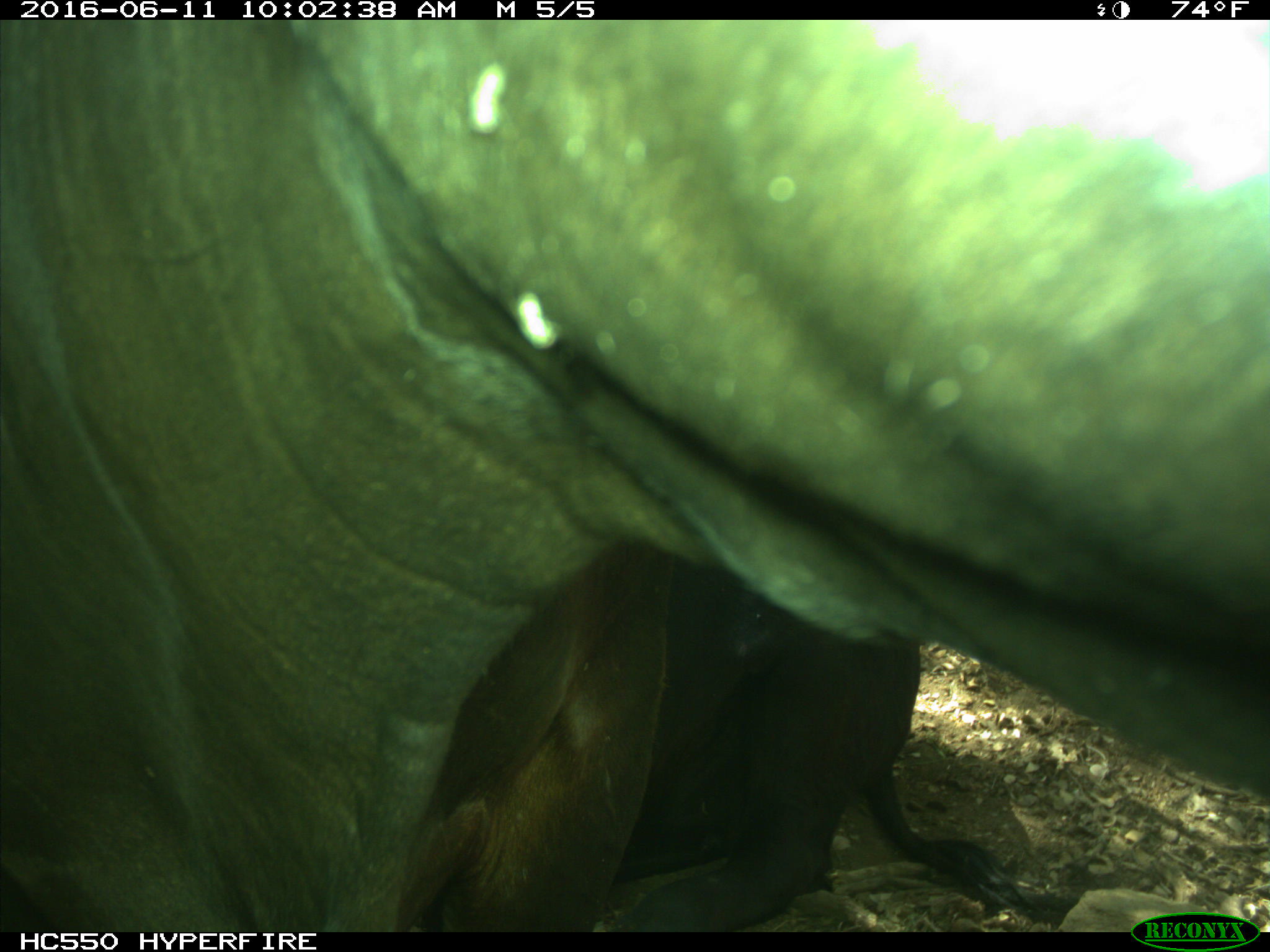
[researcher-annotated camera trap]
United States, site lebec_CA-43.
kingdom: Animalia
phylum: Chordata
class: Mammalia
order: Artiodactyla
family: Bovidae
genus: Bos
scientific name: Bos taurus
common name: domestic cow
Bos taurus (domestic cow).